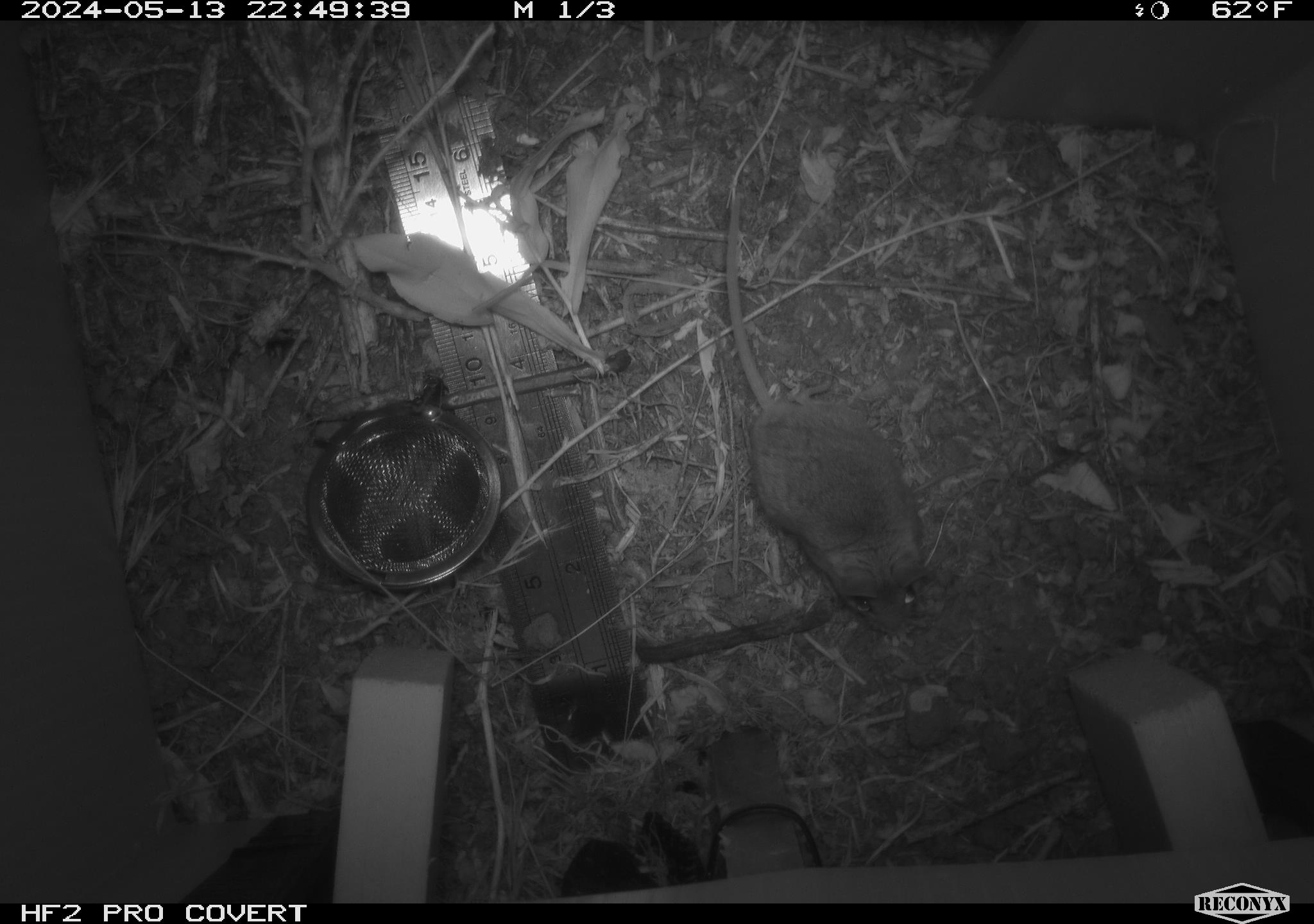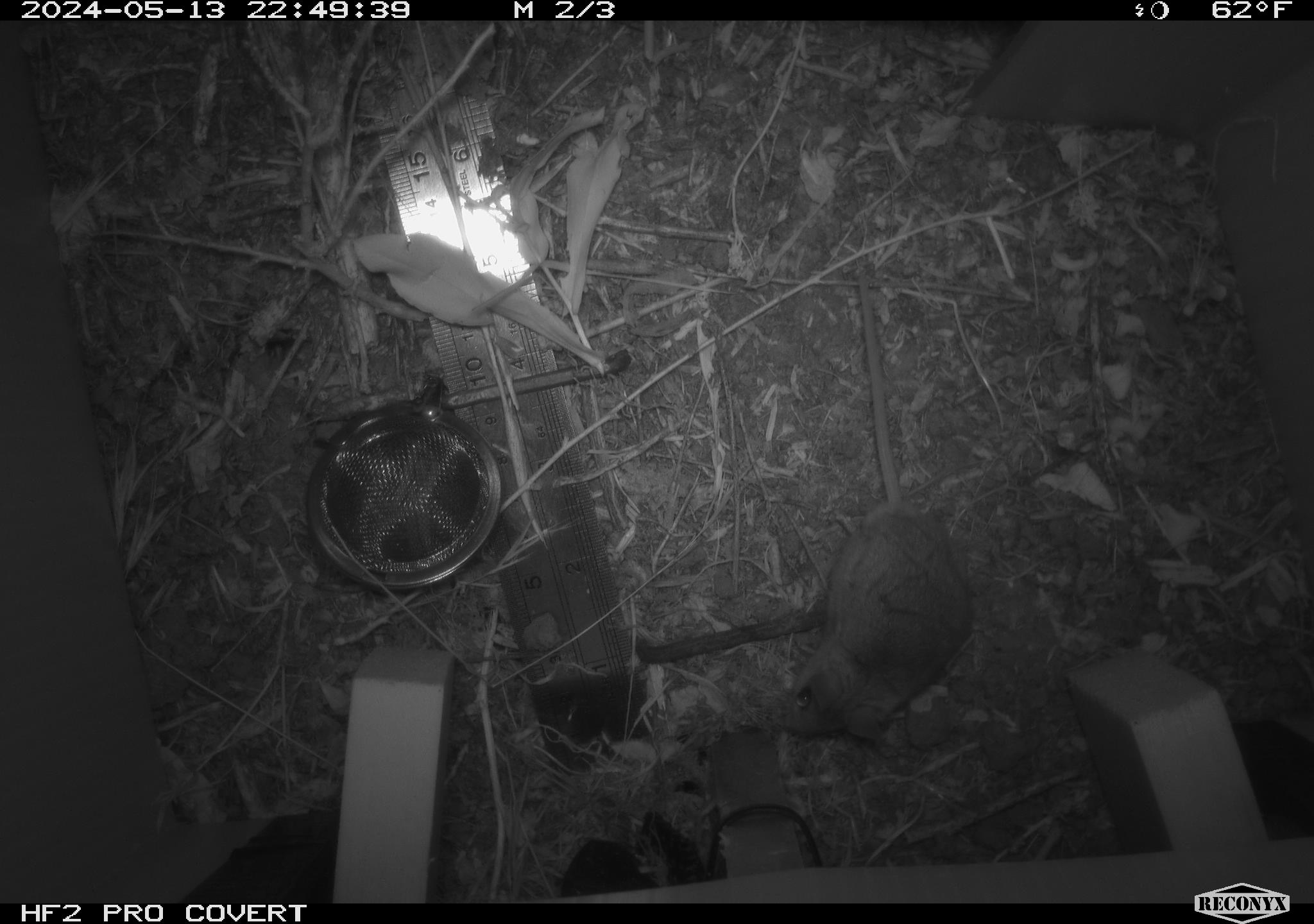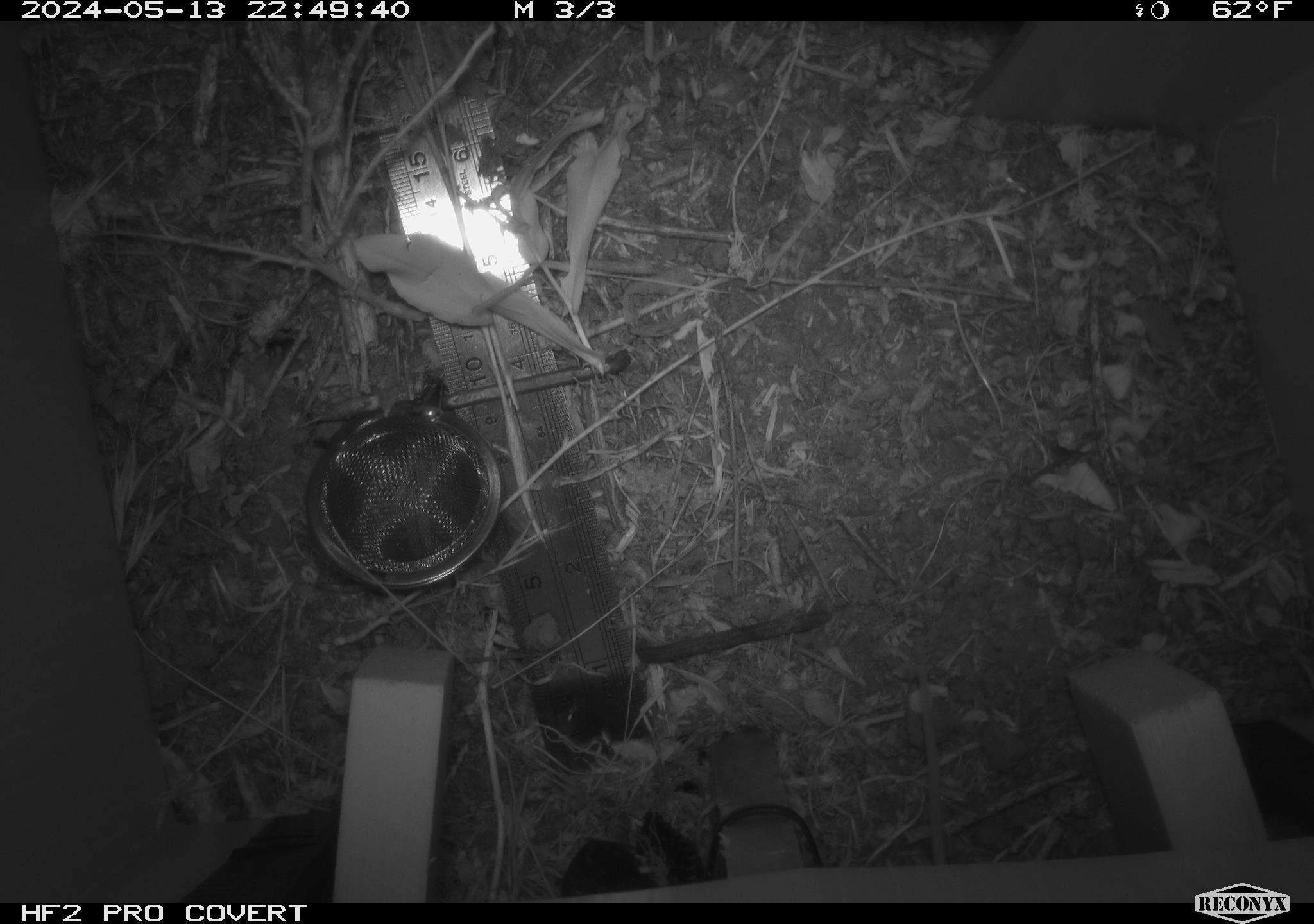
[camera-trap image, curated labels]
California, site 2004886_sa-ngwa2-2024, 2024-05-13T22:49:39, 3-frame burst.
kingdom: Animalia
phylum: Chordata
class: Mammalia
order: Rodentia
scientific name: Rodentia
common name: mouse species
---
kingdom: Animalia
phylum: Chordata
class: Mammalia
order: Rodentia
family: Cricetidae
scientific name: Arvicolinae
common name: voles, lemmings, and muskrats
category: arvicolinae subfamily